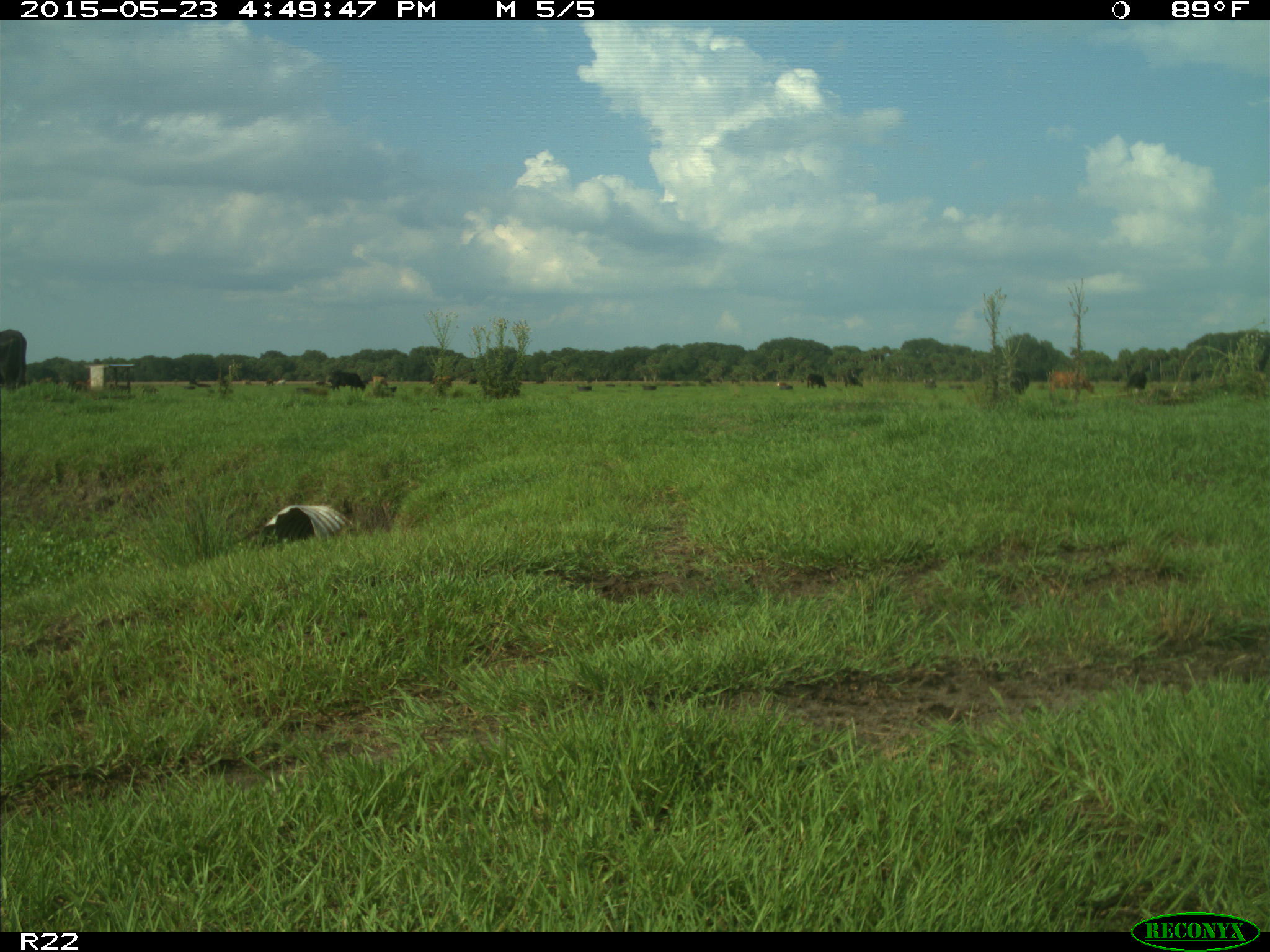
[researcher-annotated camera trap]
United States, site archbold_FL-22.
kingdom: Animalia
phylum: Chordata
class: Mammalia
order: Artiodactyla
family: Bovidae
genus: Bos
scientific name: Bos taurus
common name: domestic cow